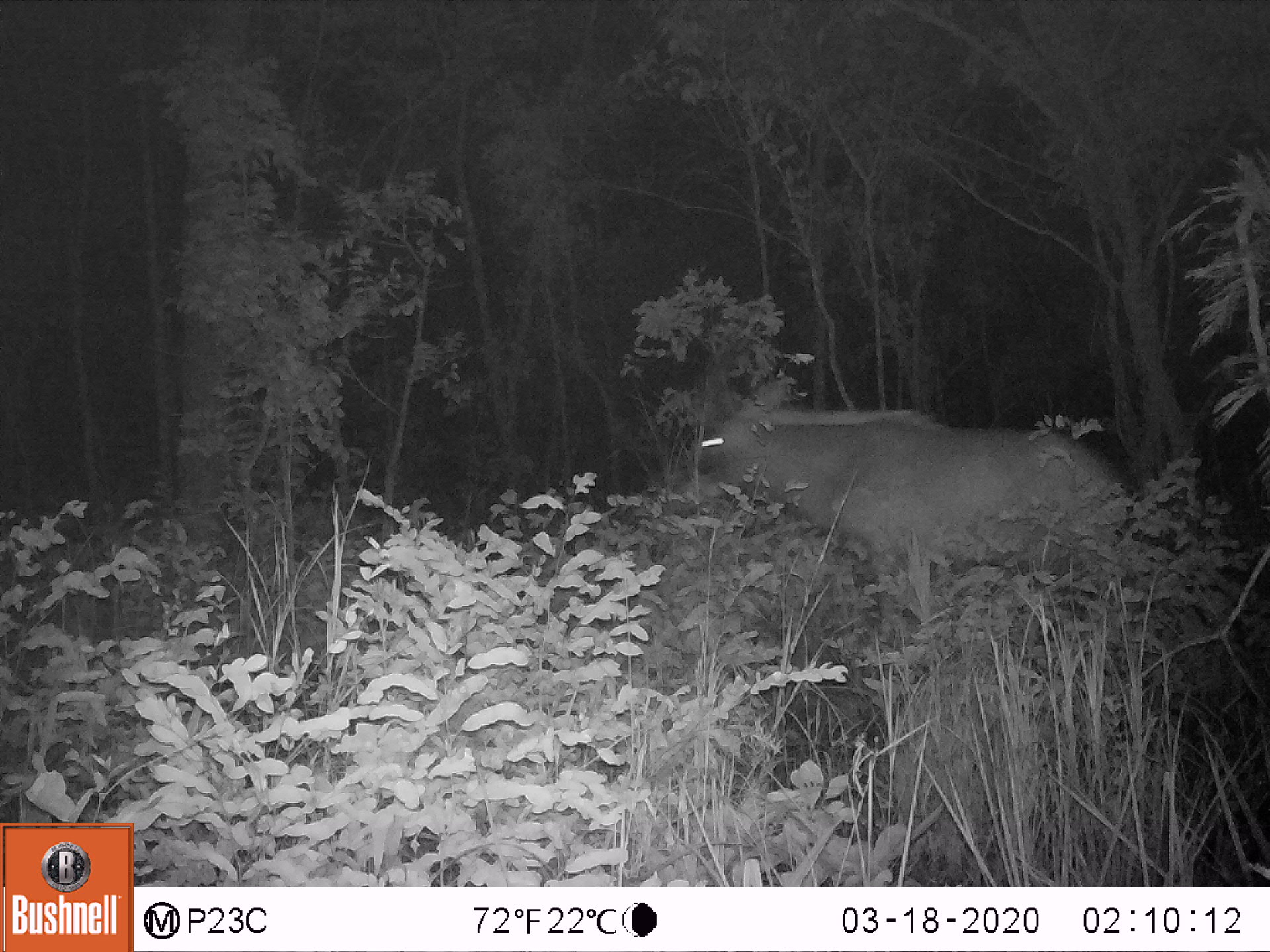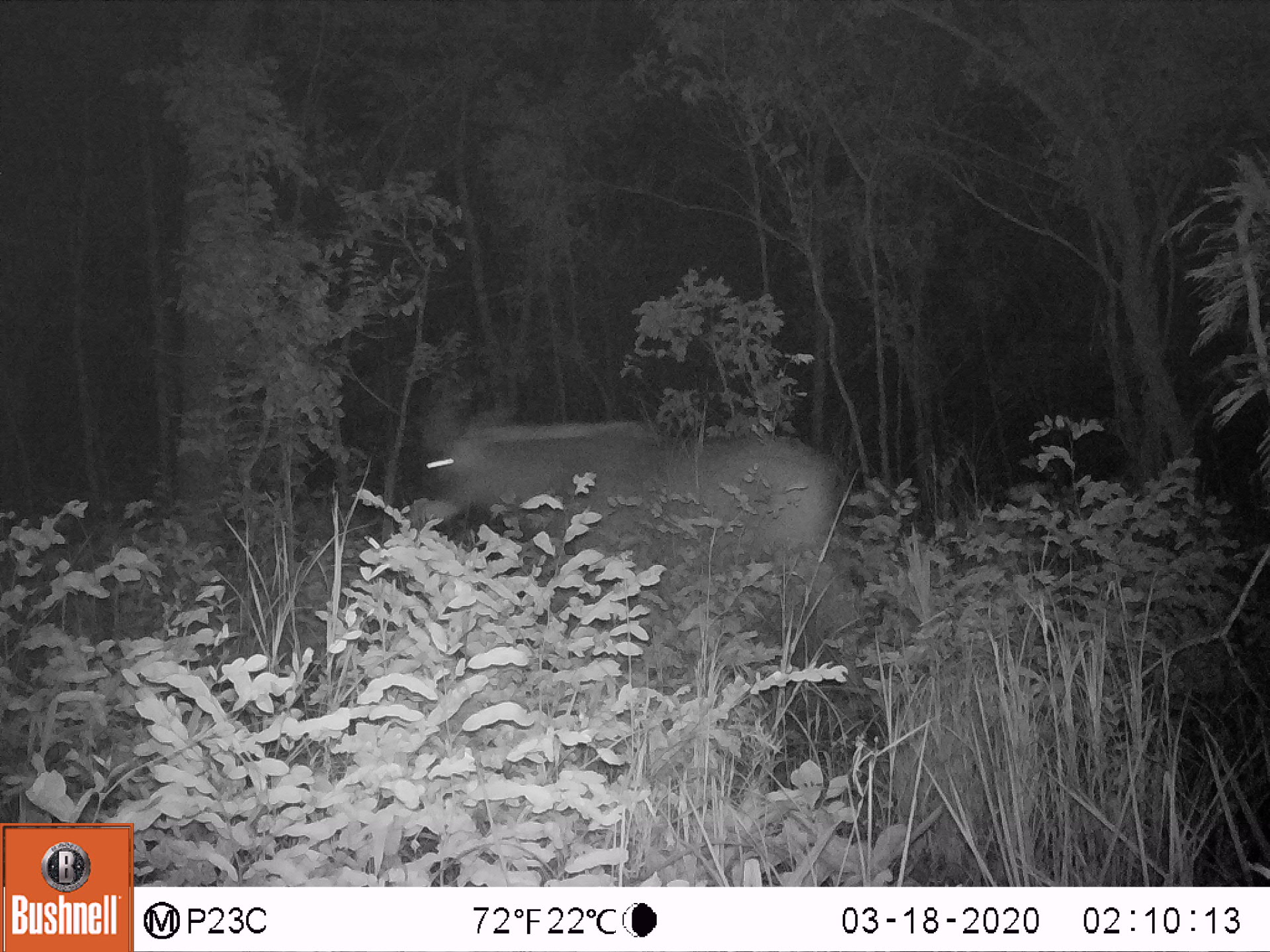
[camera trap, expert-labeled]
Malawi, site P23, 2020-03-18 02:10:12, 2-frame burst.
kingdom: Animalia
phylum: Chordata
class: Mammalia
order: Artiodactyla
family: Bovidae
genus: Hippotragus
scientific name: Hippotragus niger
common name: sable antelope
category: sable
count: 1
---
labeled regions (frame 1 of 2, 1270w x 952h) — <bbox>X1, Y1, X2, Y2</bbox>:
sable: <bbox>683, 379, 1136, 646</bbox>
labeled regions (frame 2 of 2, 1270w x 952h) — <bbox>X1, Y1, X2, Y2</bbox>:
sable: <bbox>413, 365, 853, 617</bbox>